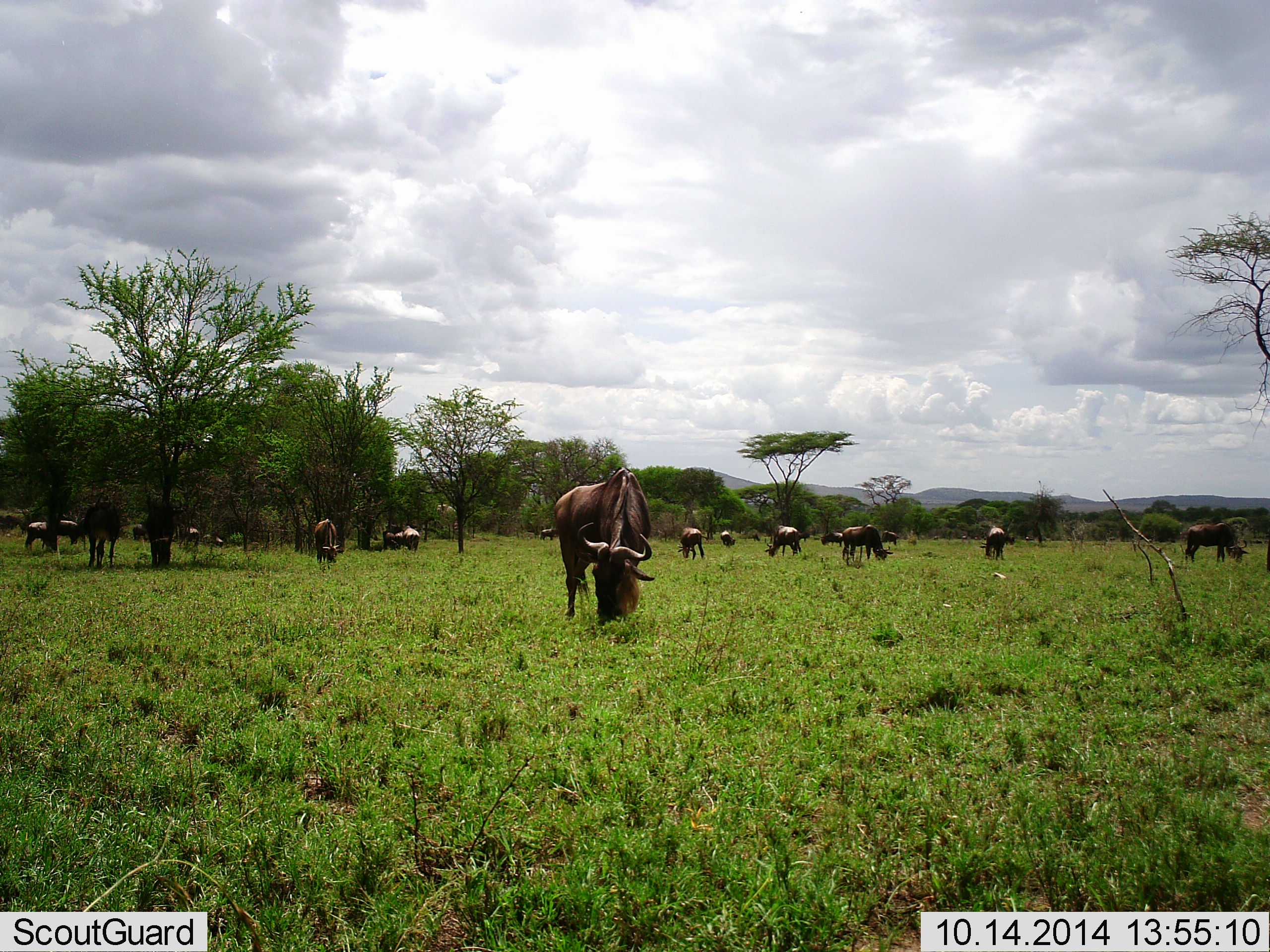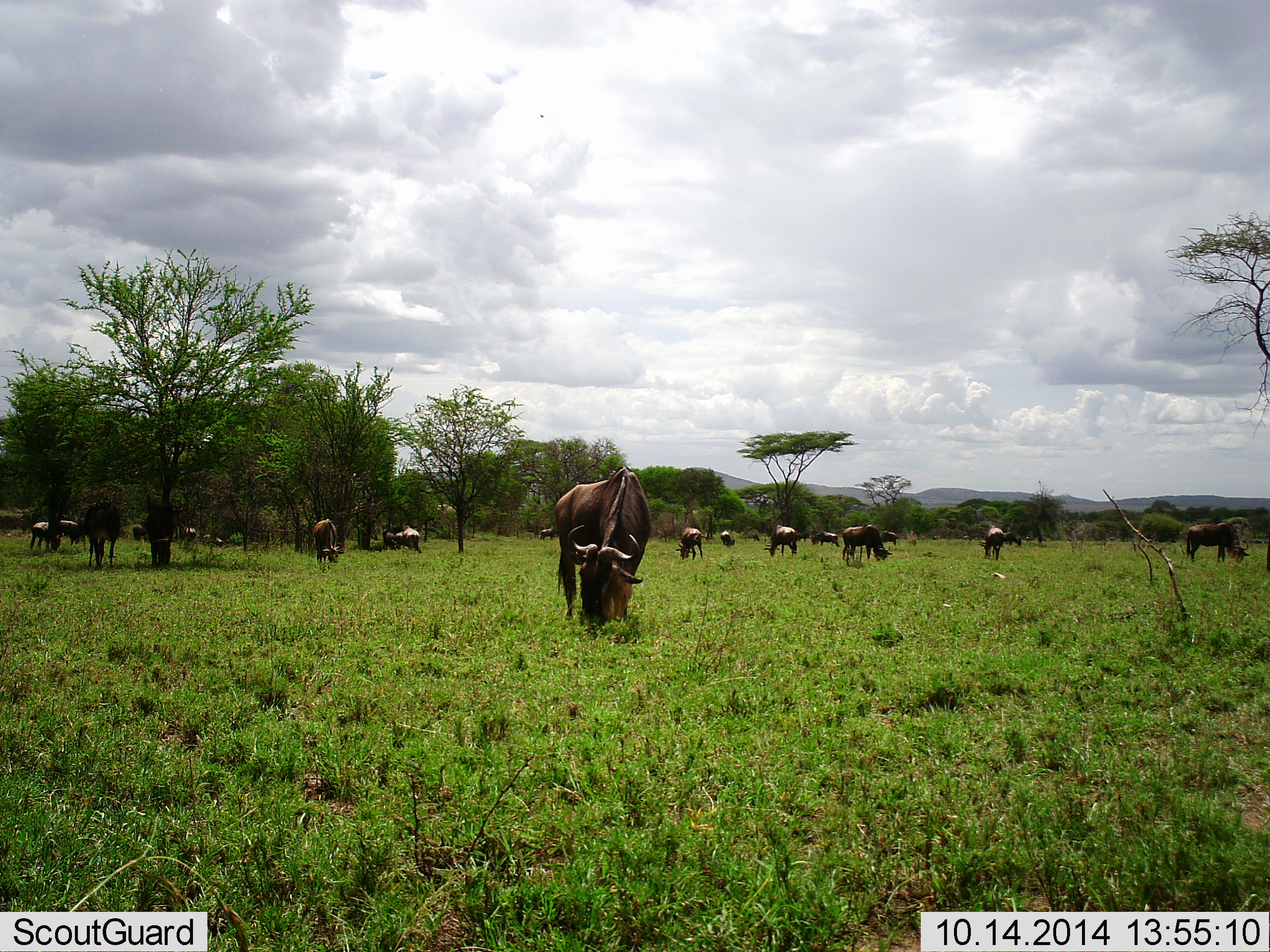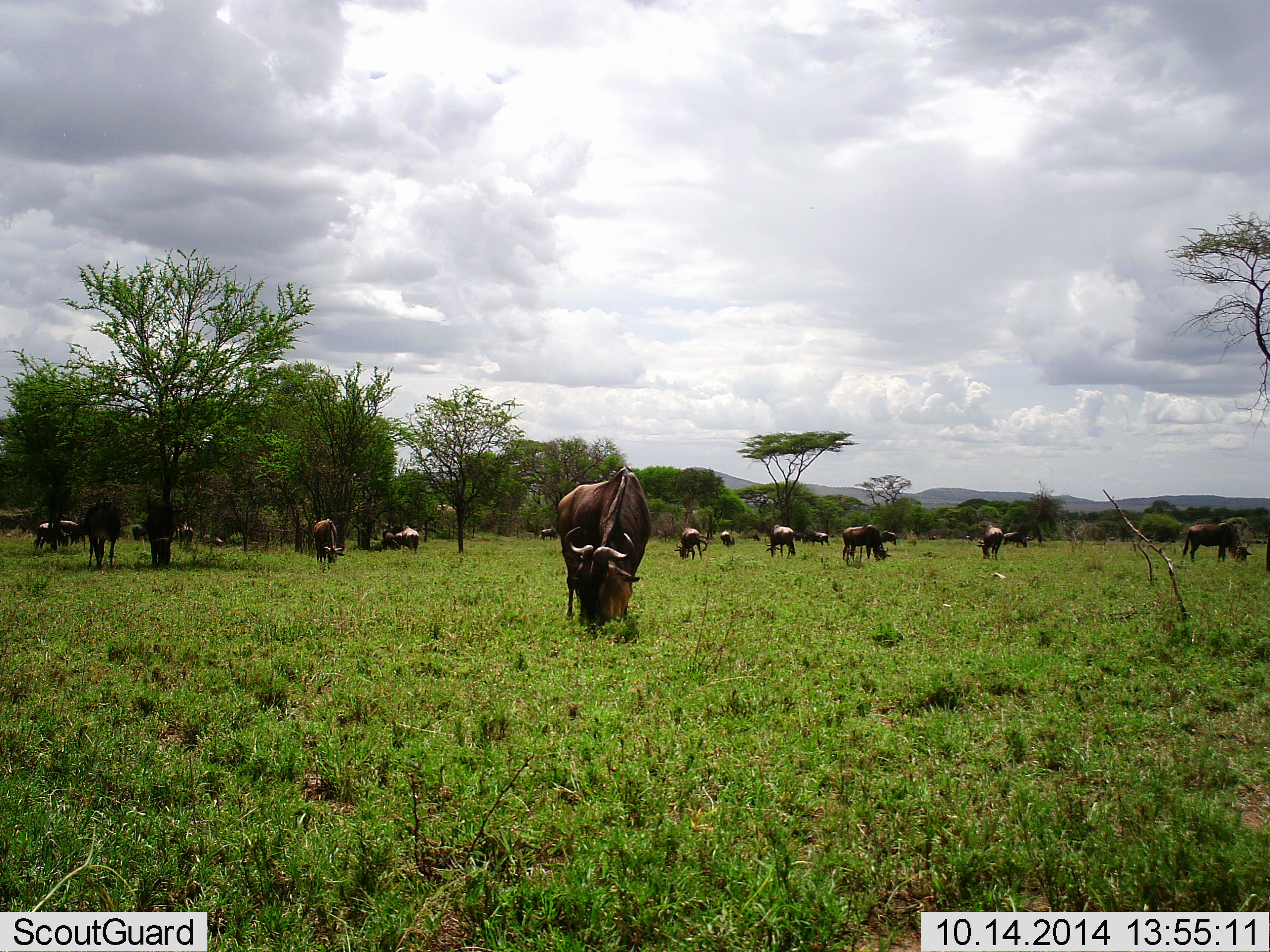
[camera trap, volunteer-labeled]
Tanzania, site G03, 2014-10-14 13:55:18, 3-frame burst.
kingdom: Animalia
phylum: Chordata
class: Mammalia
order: Artiodactyla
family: Bovidae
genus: Connochaetes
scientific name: Connochaetes taurinus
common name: blue wildebeest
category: wildebeest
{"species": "wildebeest (blue wildebeest) (Connochaetes taurinus)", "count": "11-50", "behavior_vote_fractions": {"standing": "40%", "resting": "0%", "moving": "10%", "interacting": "0%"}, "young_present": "0%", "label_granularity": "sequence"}